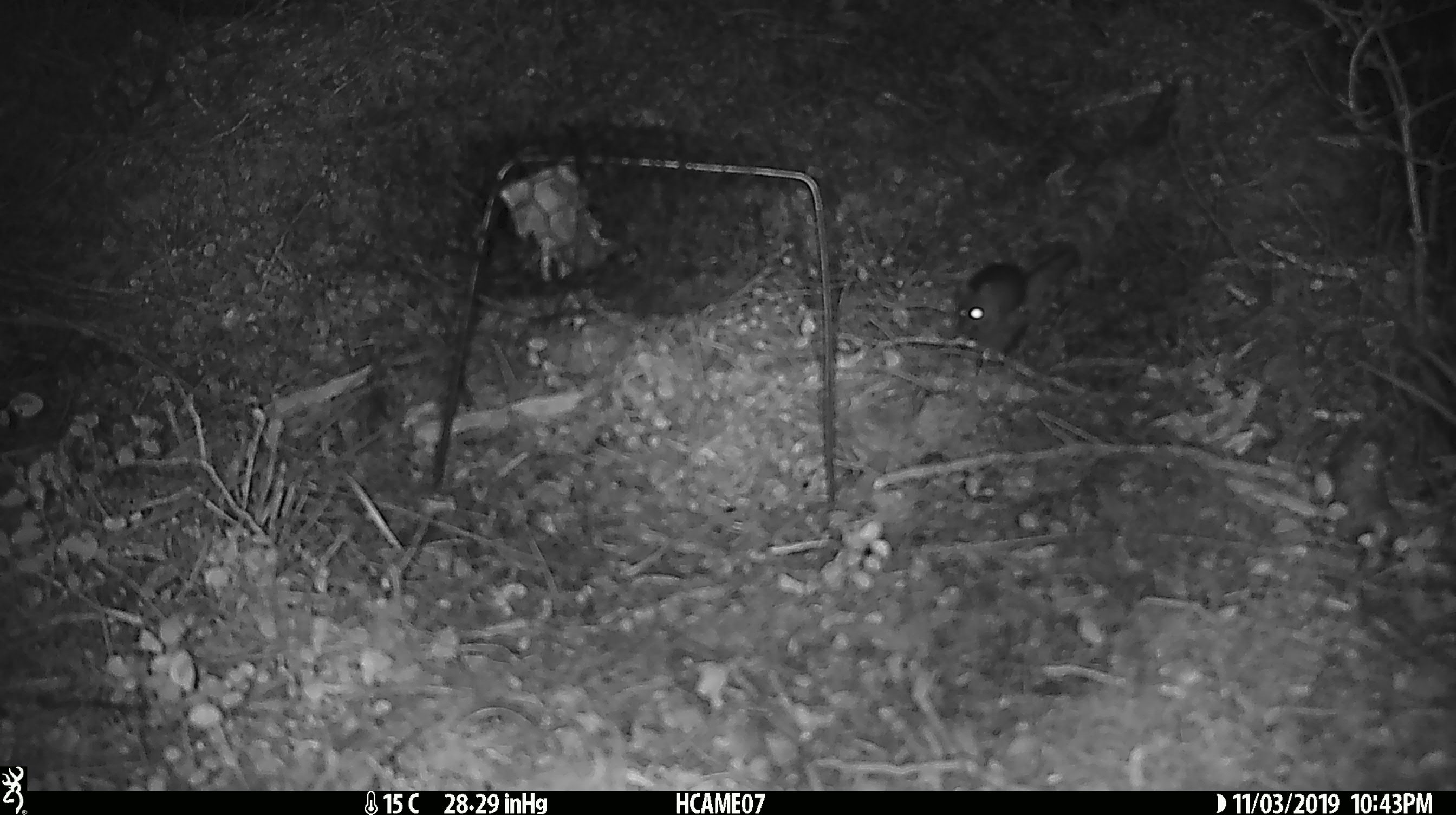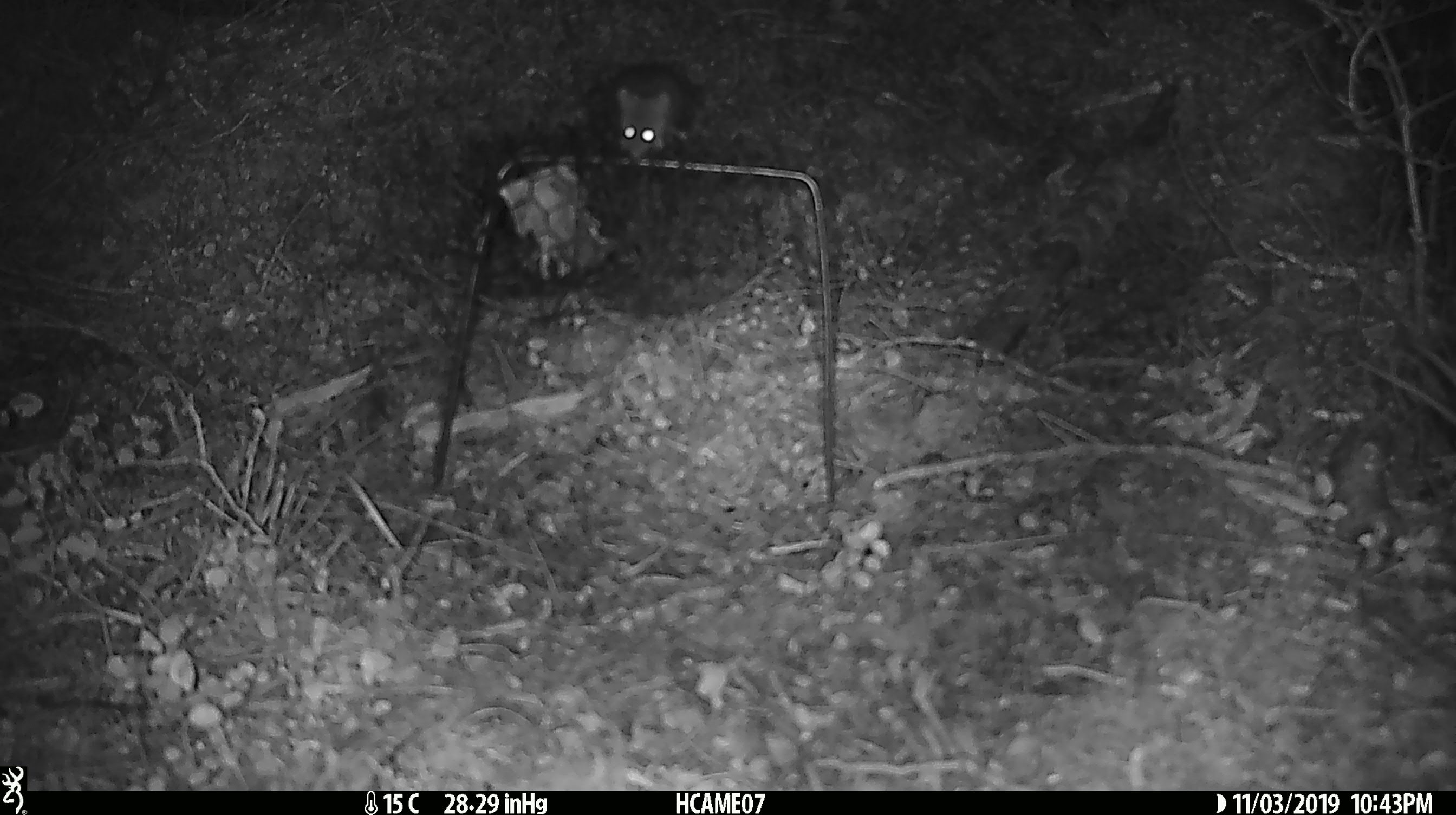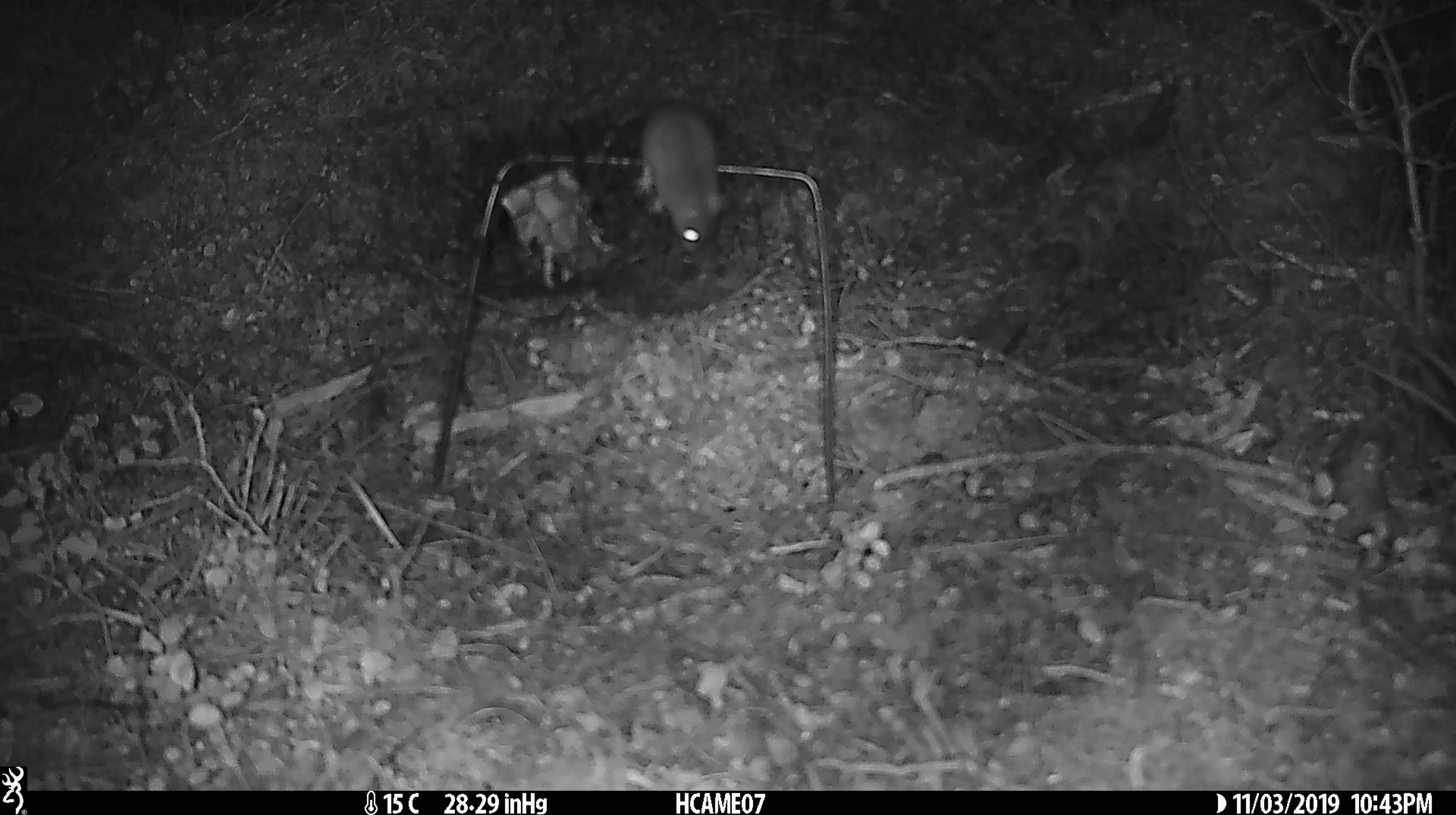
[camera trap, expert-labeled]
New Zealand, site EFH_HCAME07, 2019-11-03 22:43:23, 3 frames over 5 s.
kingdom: Animalia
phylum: Chordata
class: Mammalia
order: Rodentia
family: Muridae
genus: Mus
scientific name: Mus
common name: mouse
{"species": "mouse (Mus)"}